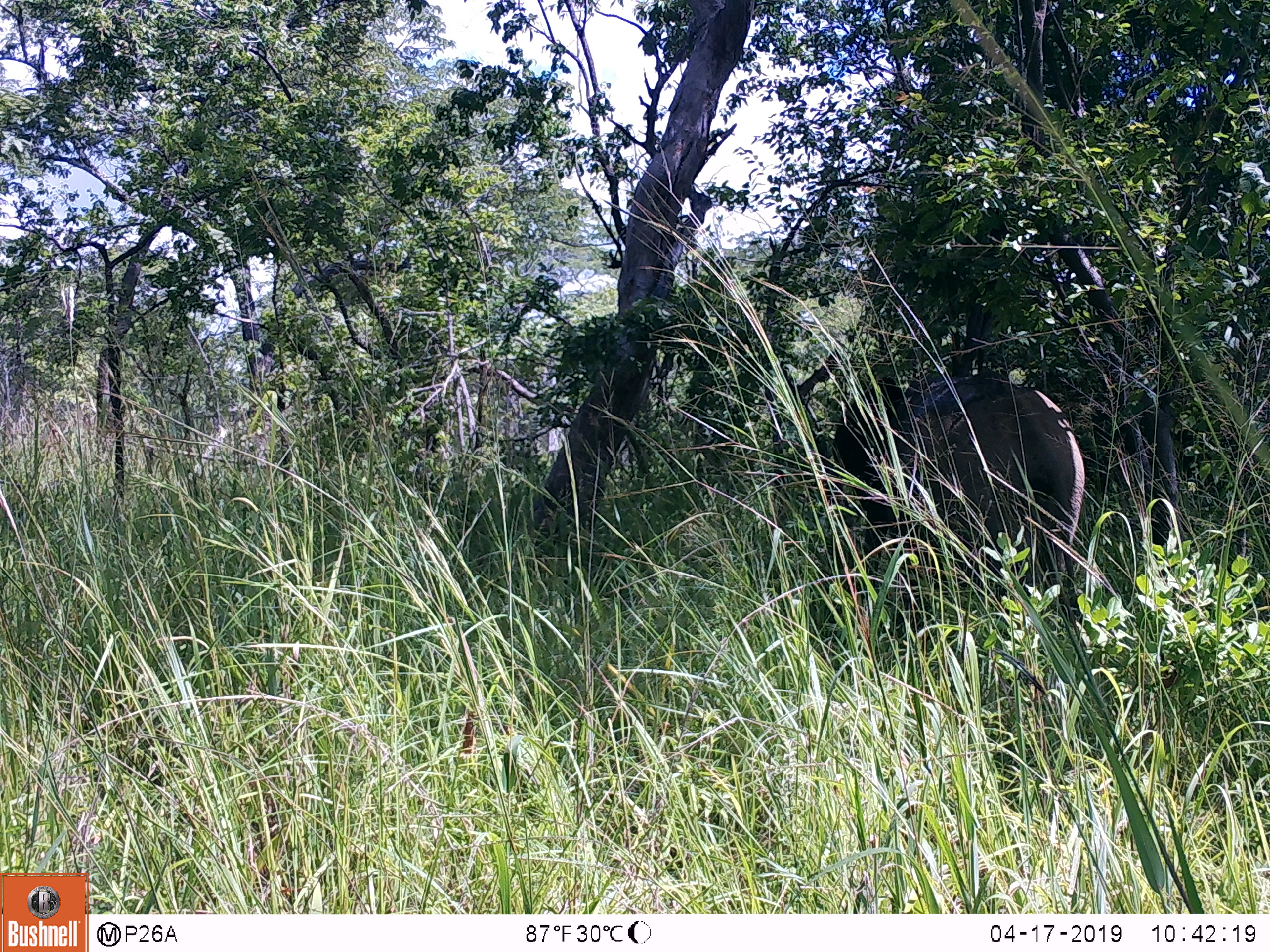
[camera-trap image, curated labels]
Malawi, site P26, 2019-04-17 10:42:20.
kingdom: Animalia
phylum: Chordata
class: Mammalia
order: Proboscidea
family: Elephantidae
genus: Loxodonta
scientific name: Loxodonta africana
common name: african savanna elephant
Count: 1.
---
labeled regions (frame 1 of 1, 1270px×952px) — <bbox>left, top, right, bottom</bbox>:
african savanna elephant: <bbox>830, 362, 1089, 626</bbox>